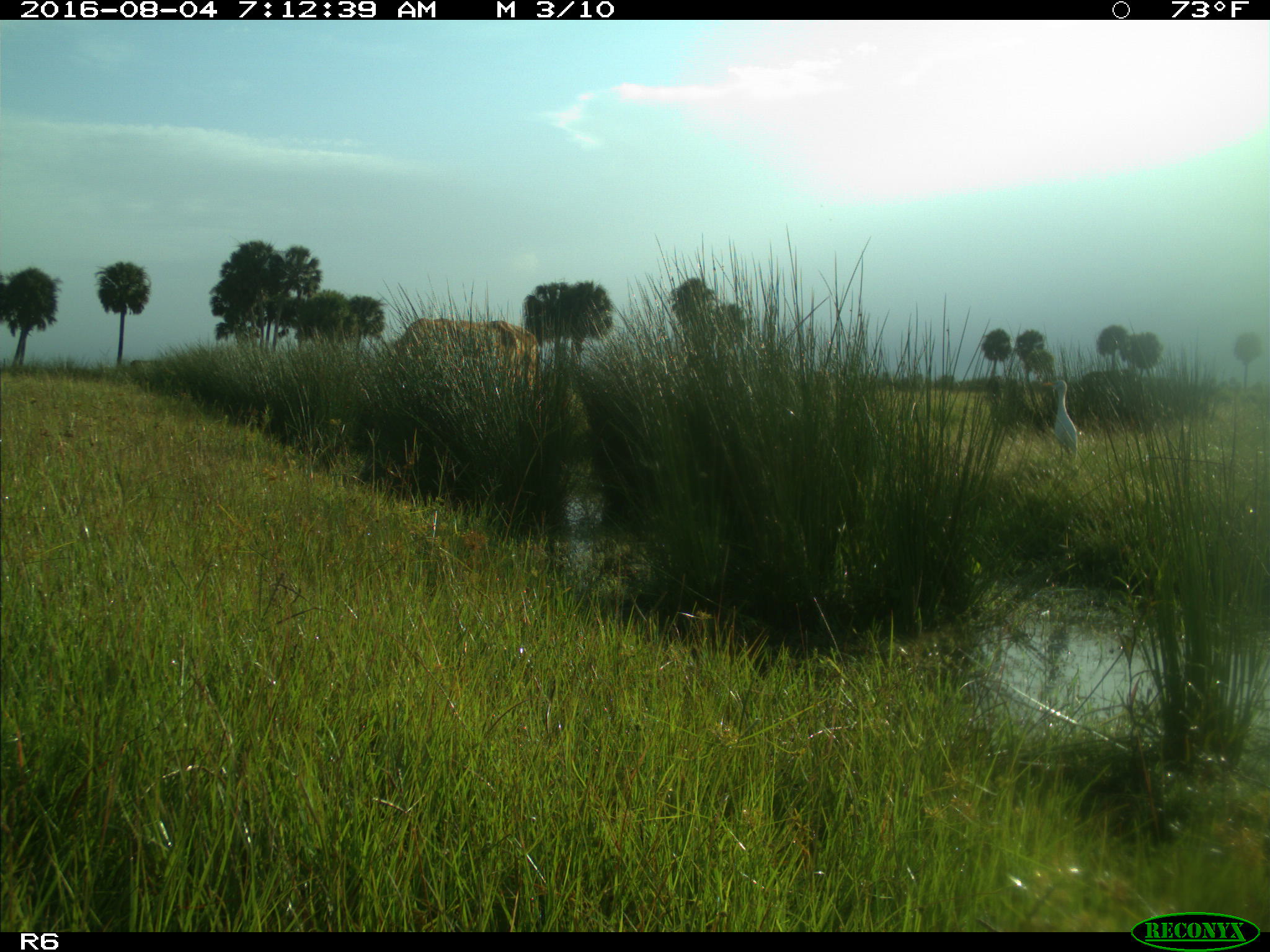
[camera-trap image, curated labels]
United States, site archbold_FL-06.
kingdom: Animalia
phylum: Chordata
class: Mammalia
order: Artiodactyla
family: Bovidae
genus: Bos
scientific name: Bos taurus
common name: domestic cow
Bos taurus (domestic cow).